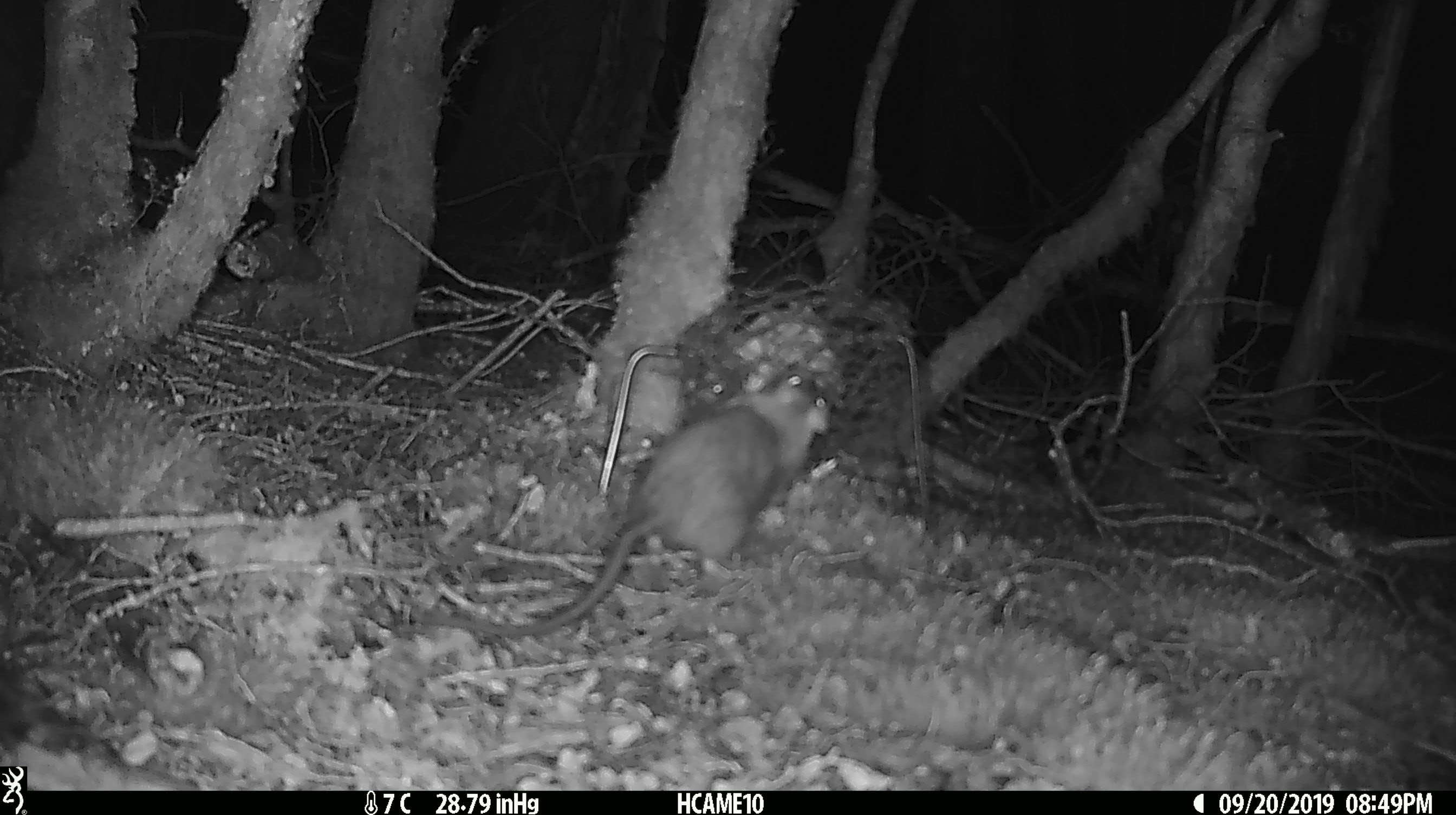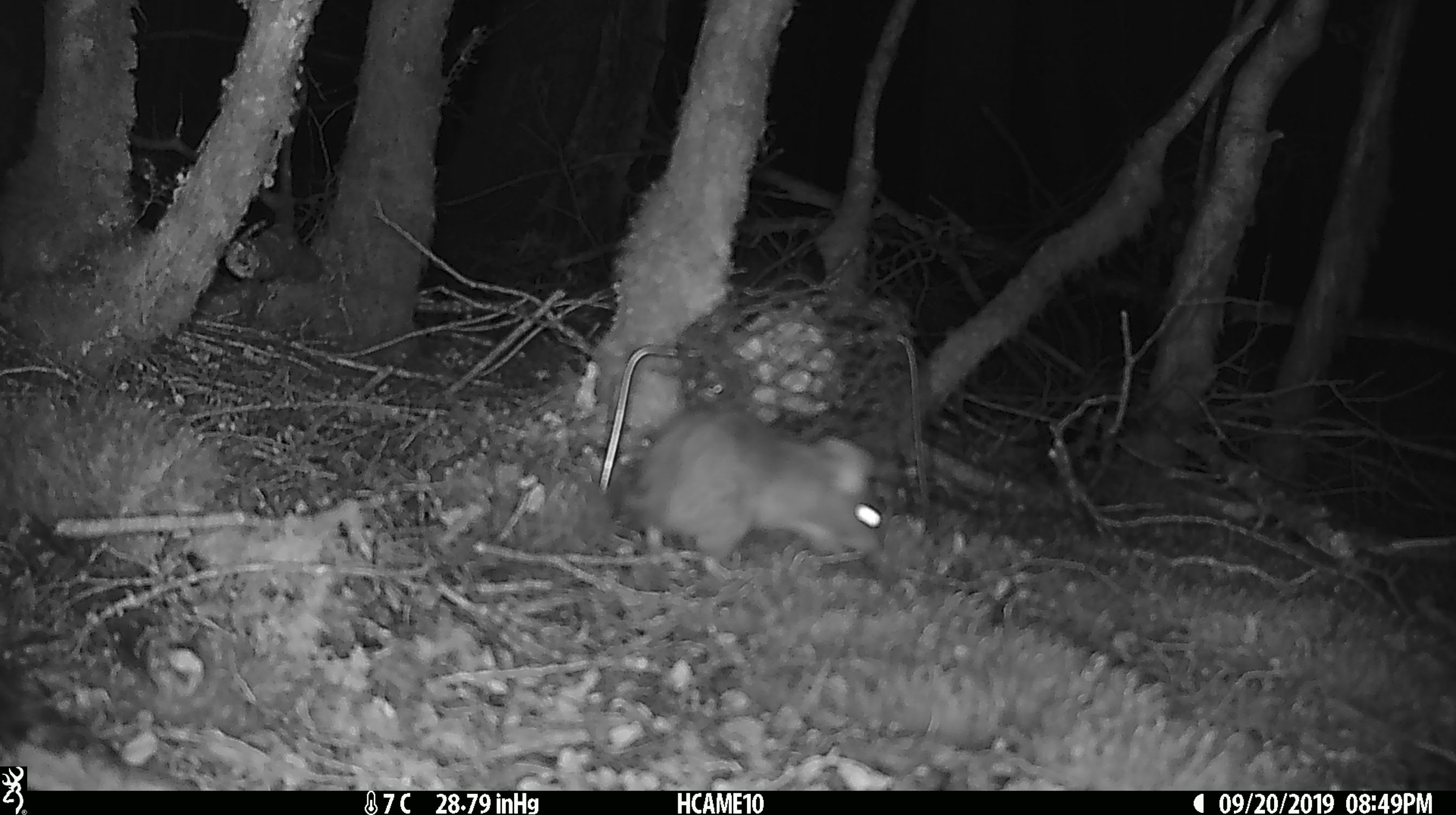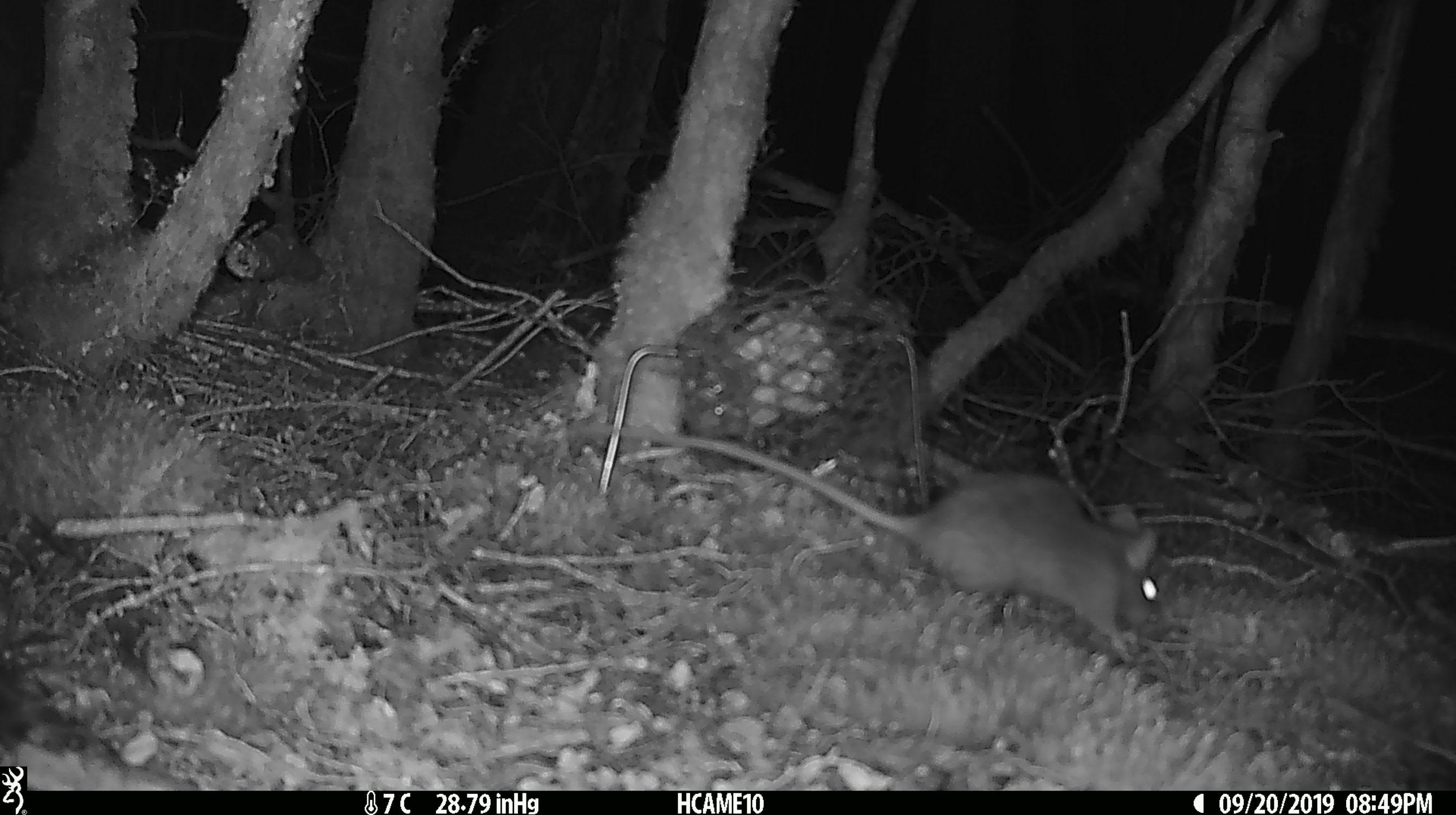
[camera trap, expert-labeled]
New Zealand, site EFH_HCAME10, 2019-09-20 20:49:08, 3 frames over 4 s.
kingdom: Animalia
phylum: Chordata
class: Mammalia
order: Rodentia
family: Muridae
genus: Rattus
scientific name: Rattus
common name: rat